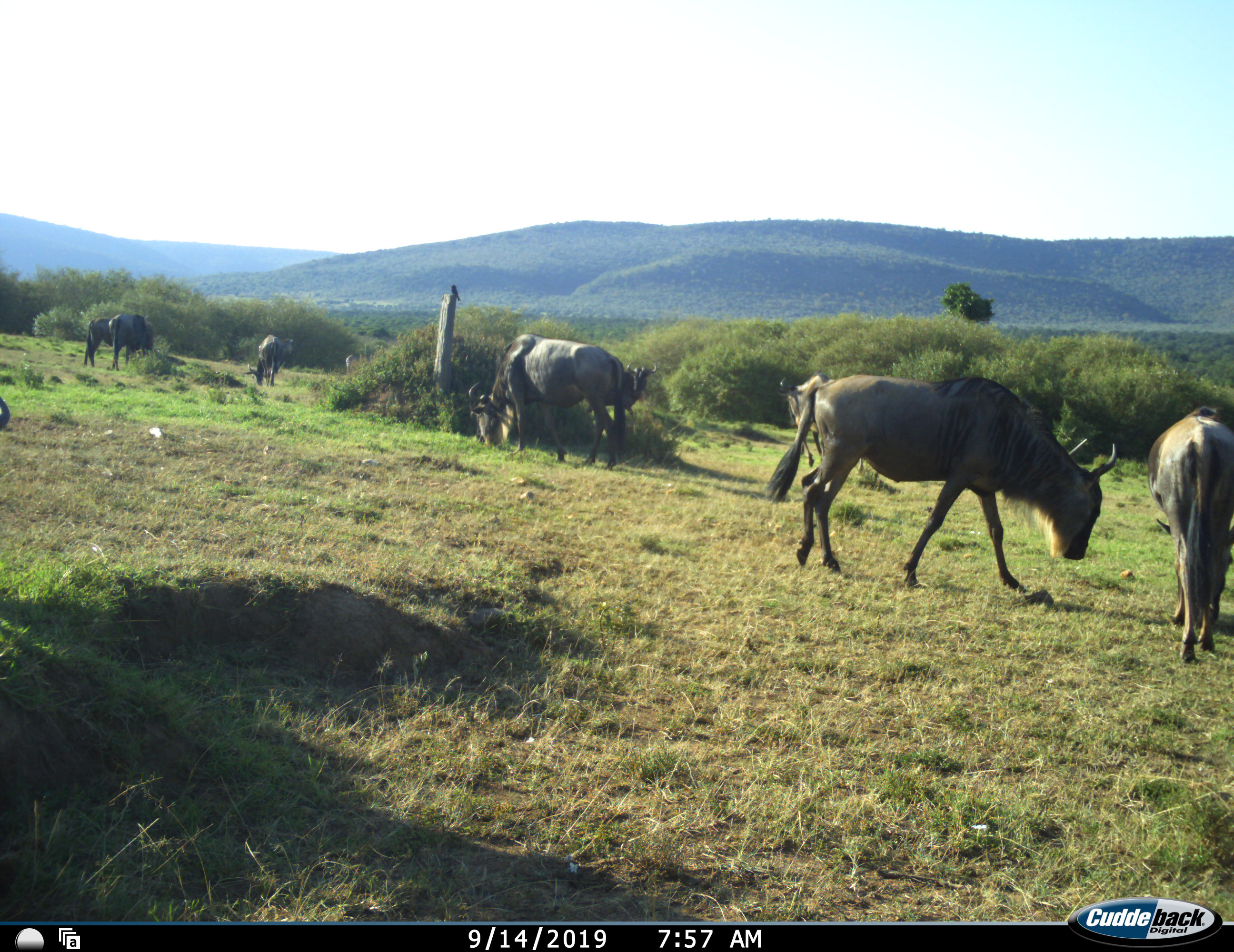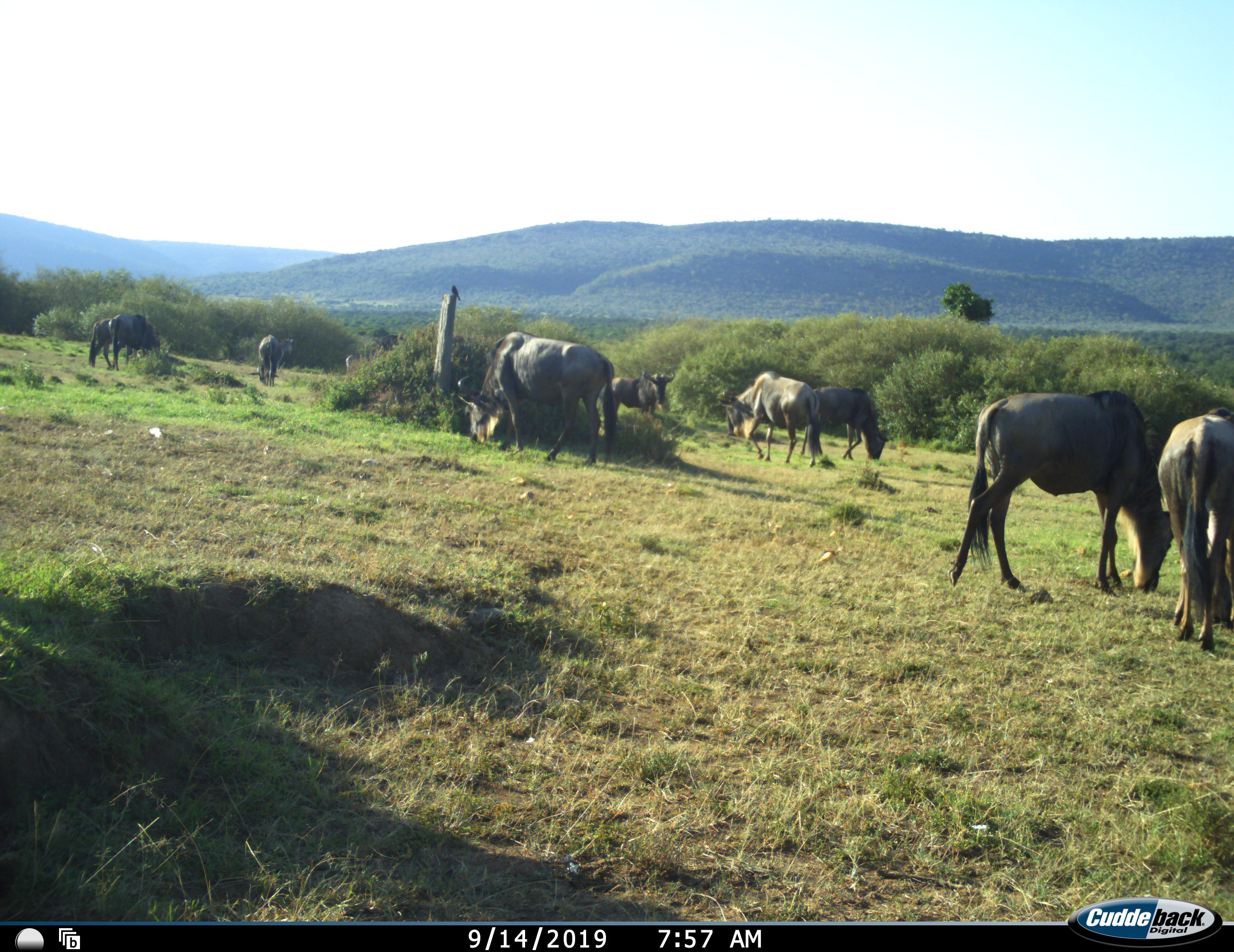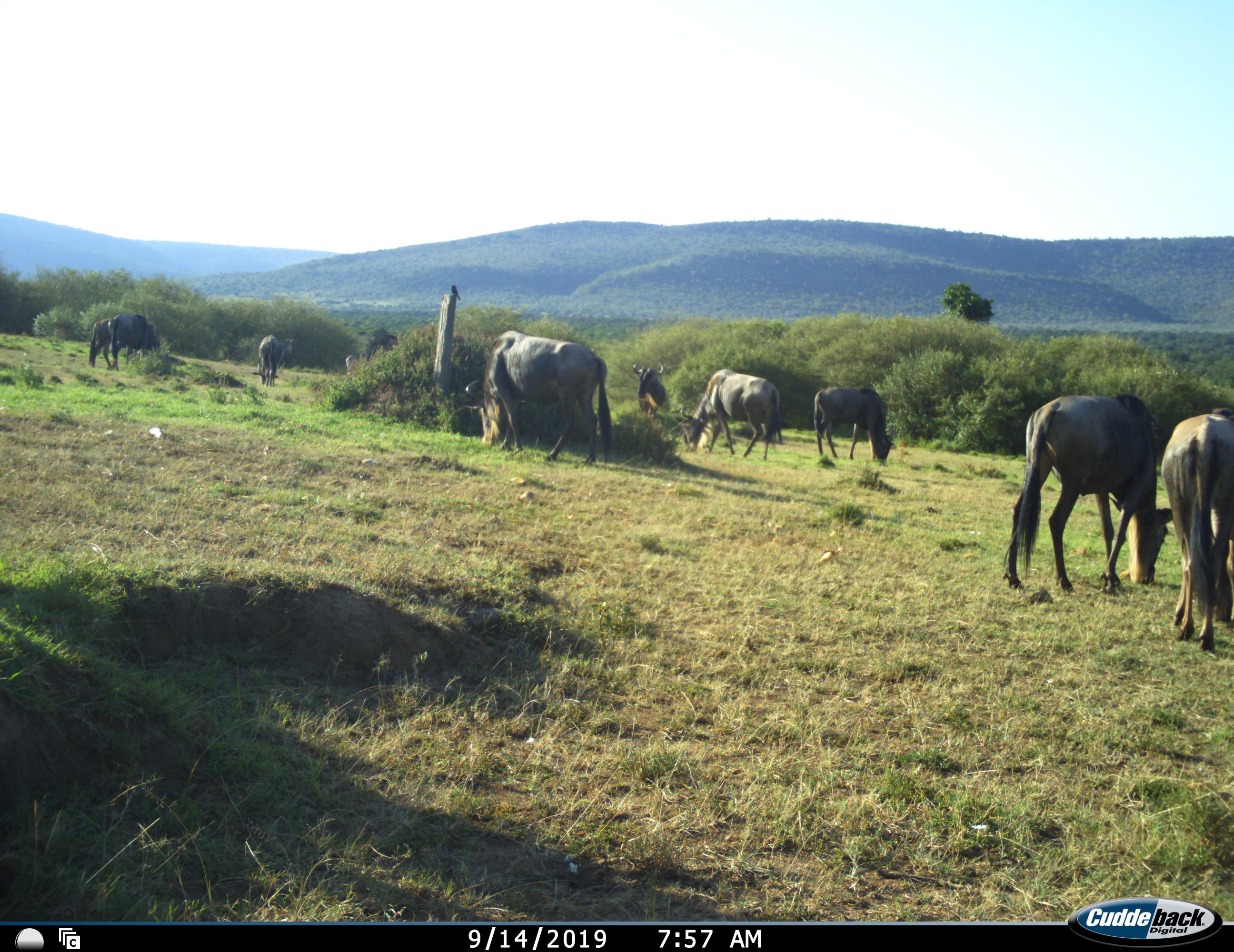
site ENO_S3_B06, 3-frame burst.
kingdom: Animalia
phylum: Chordata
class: Mammalia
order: Artiodactyla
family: Bovidae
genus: Connochaetes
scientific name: Connochaetes taurinus taurinus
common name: blue wildebeest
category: wildebeestblue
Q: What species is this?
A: Wildebeestblue (blue wildebeest) (Connochaetes taurinus taurinus).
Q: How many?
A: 10.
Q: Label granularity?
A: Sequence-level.